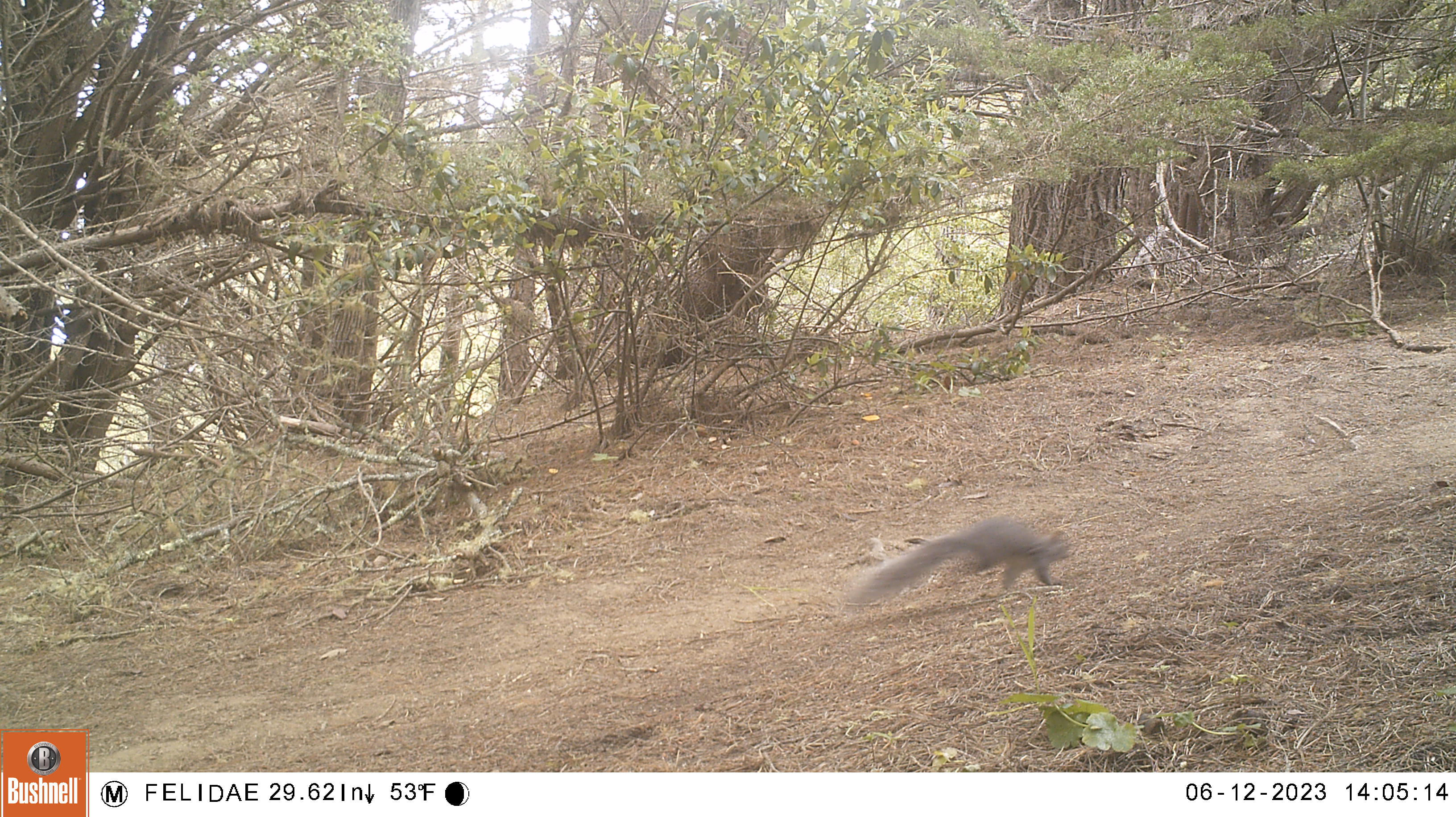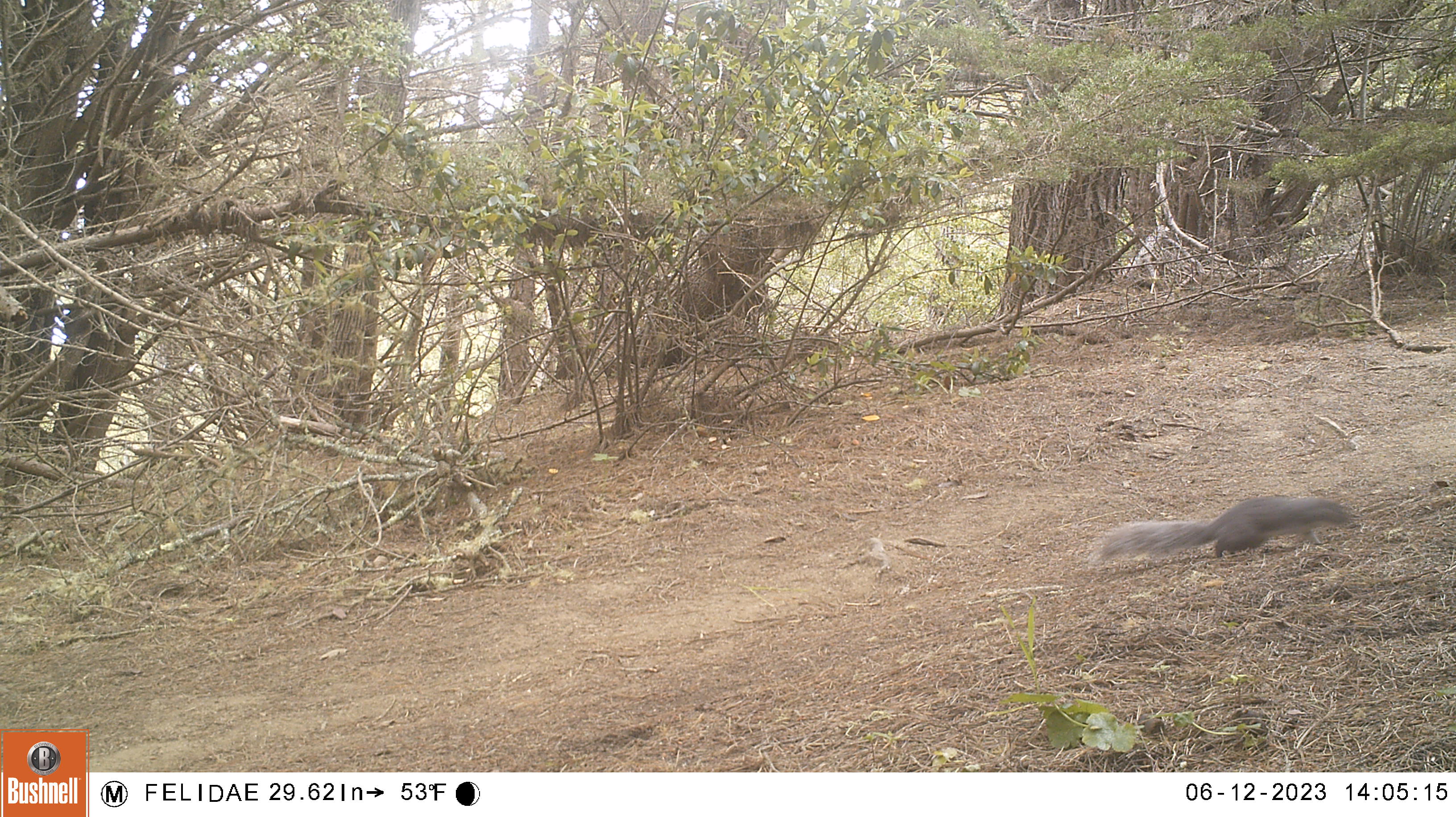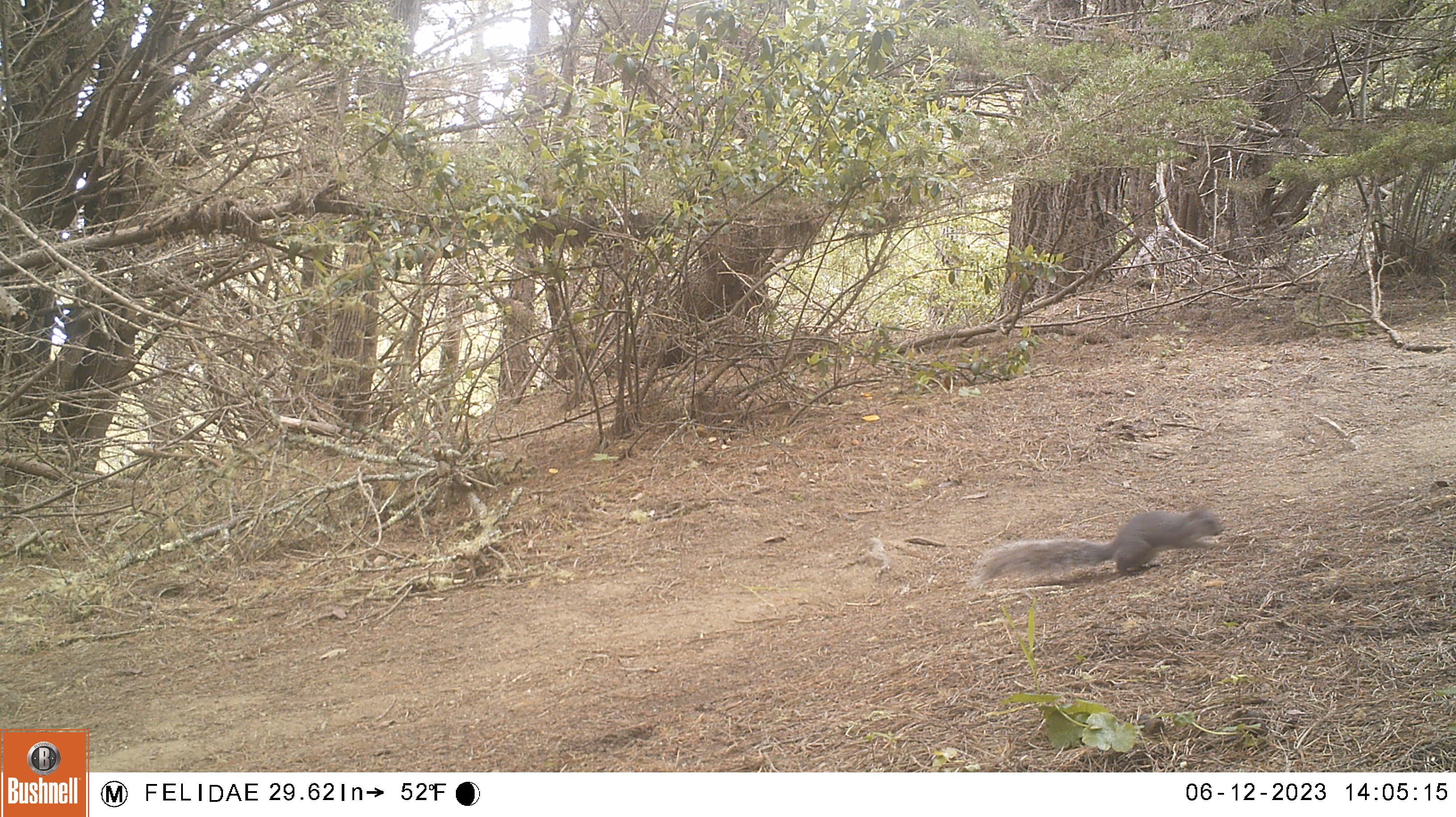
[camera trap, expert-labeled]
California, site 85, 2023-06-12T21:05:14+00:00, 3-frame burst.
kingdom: Animalia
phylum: Chordata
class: Mammalia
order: Rodentia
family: Sciuridae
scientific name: Sciuridae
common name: squirrel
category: unknown squirrel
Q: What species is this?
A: Unknown squirrel (squirrel) (Sciuridae).